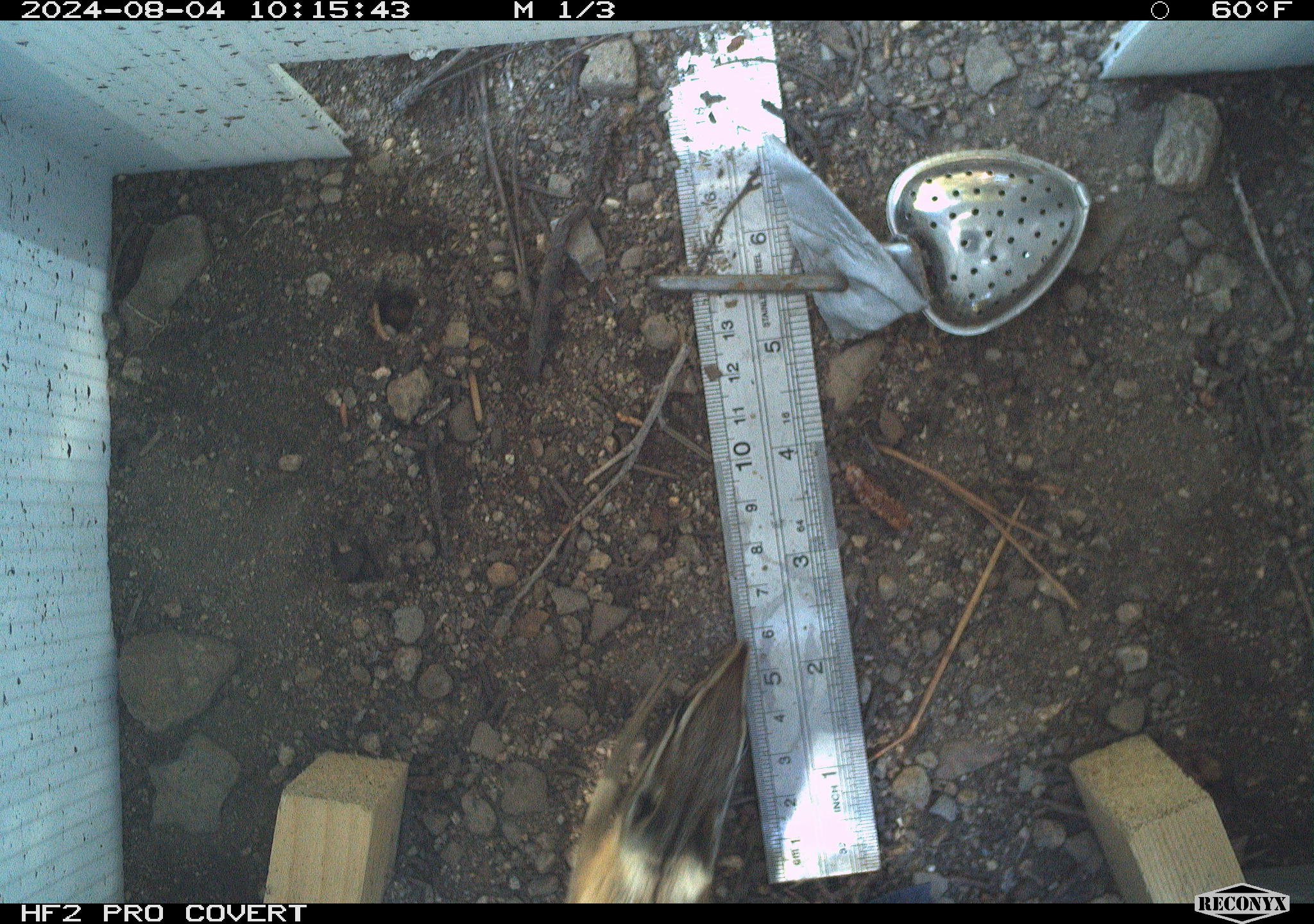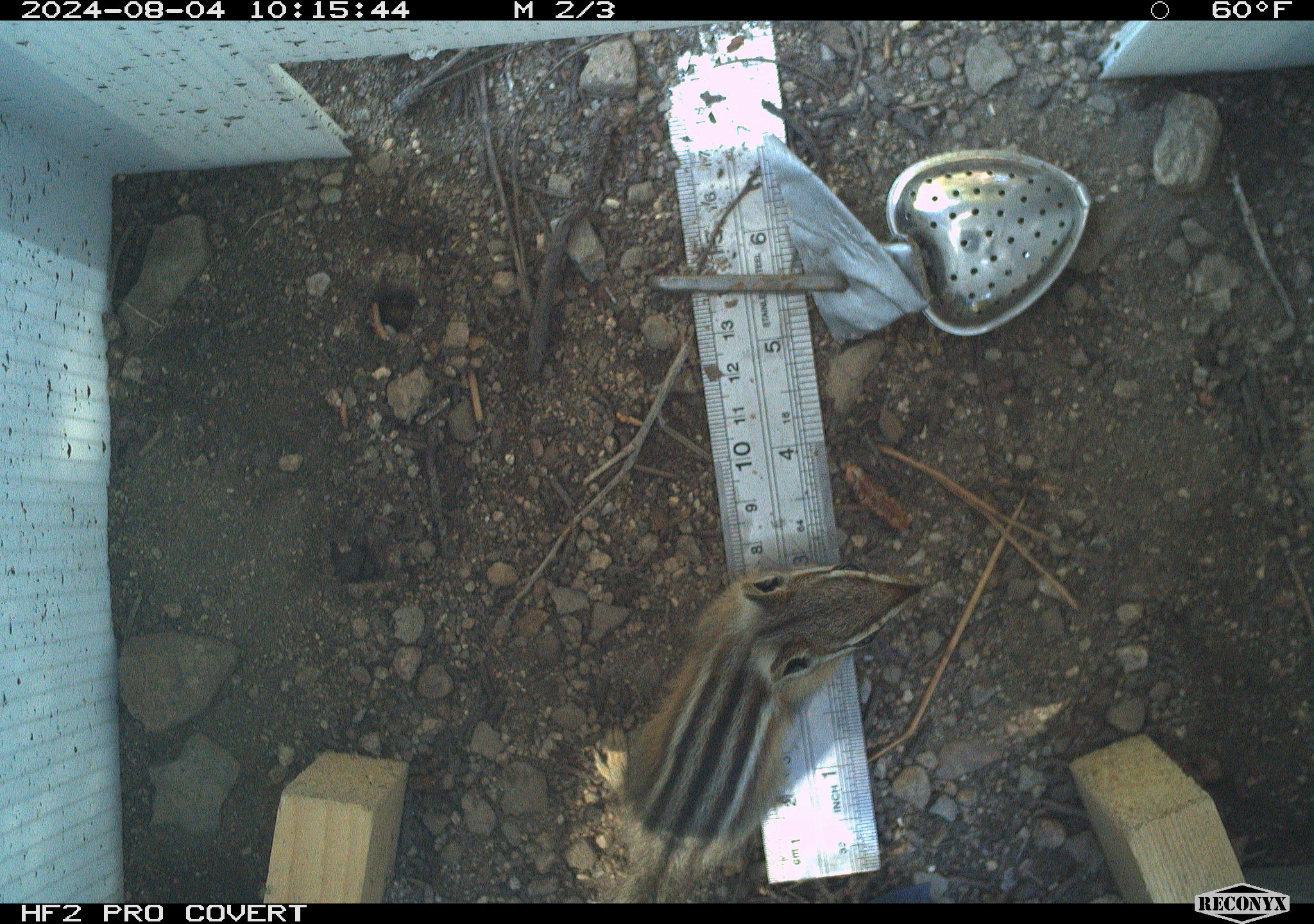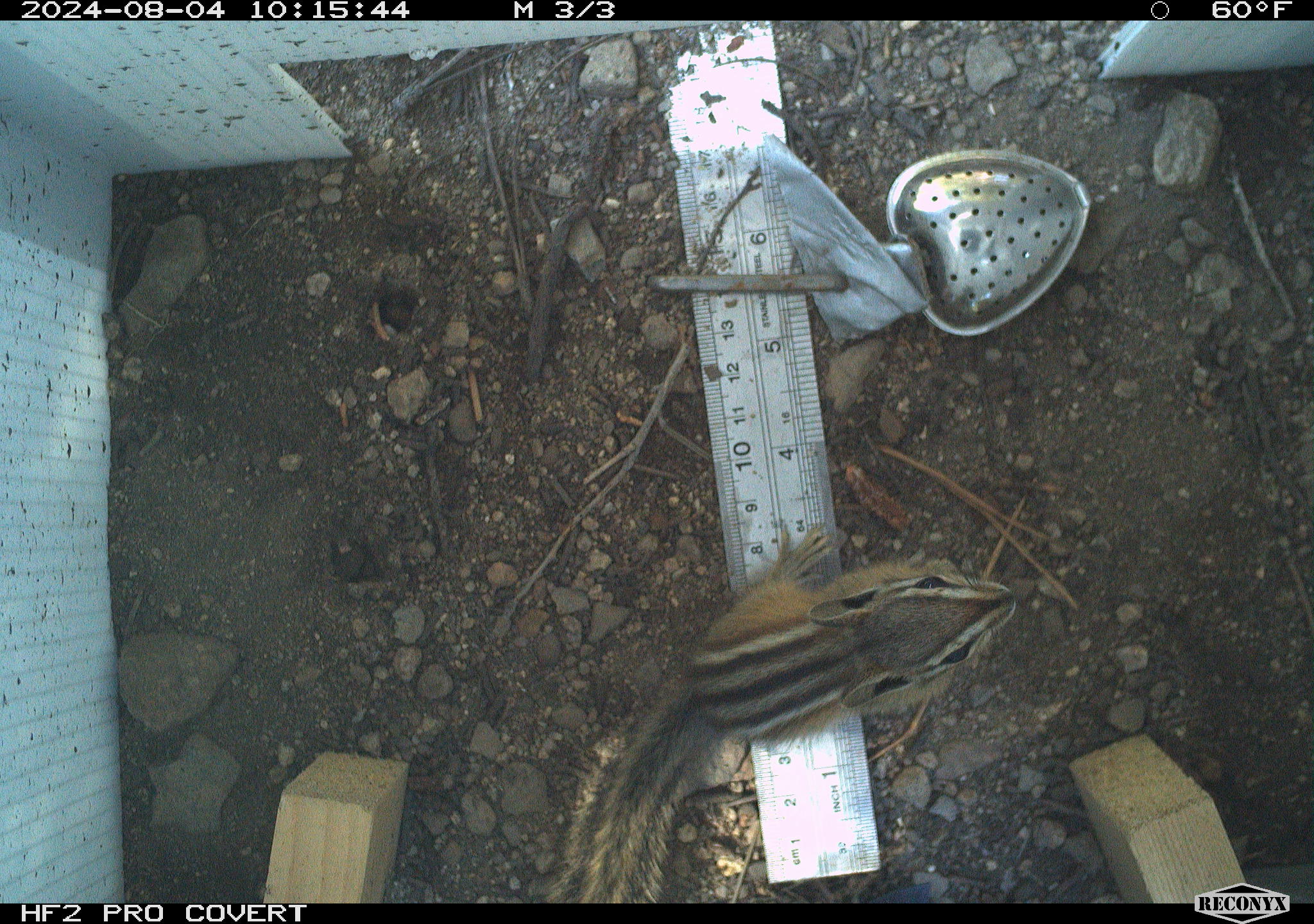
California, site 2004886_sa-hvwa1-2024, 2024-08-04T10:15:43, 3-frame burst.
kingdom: Animalia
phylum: Chordata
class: Mammalia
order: Rodentia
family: Sciuridae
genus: Neotamias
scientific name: Neotamias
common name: western chipmunks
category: neotamias species